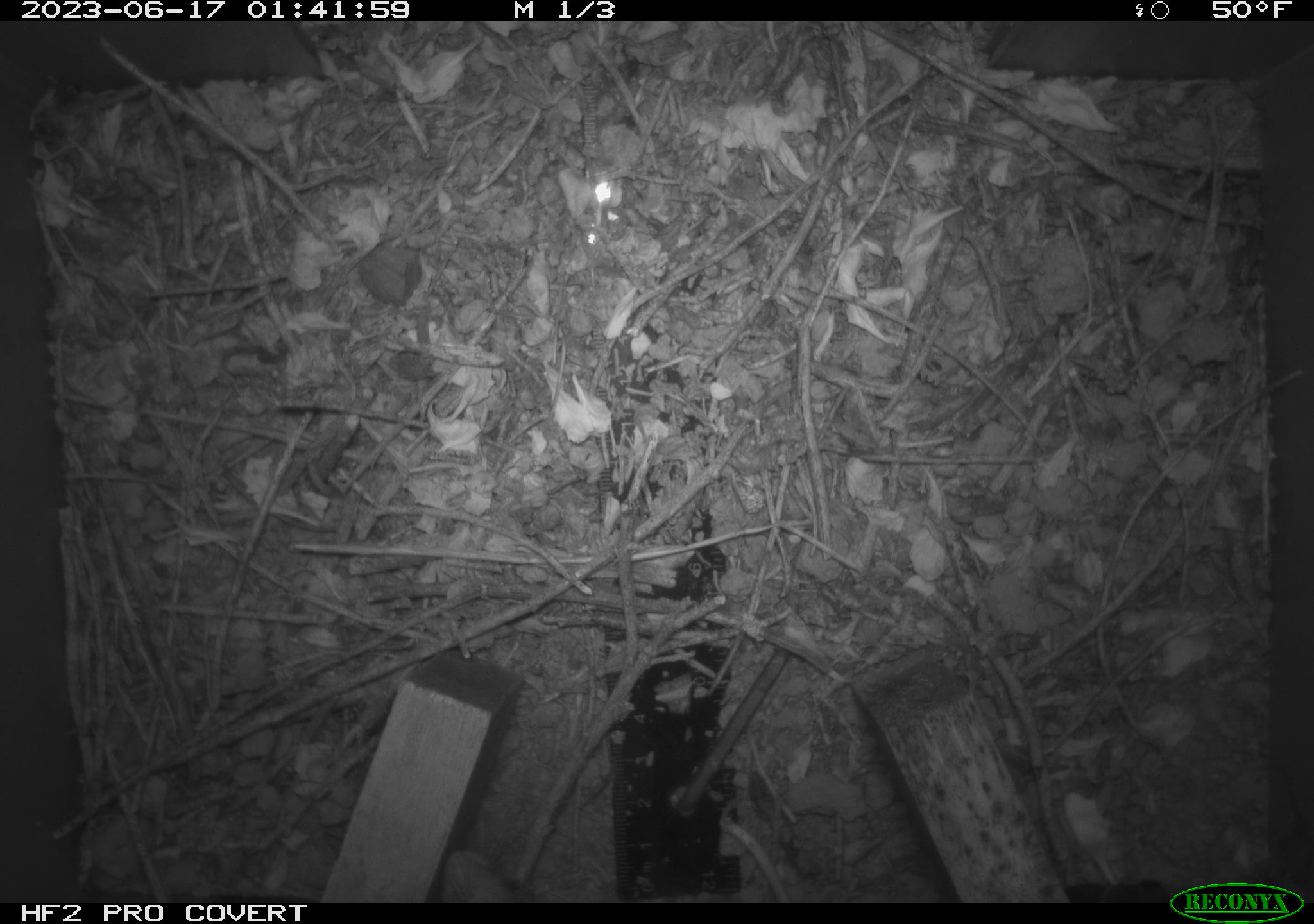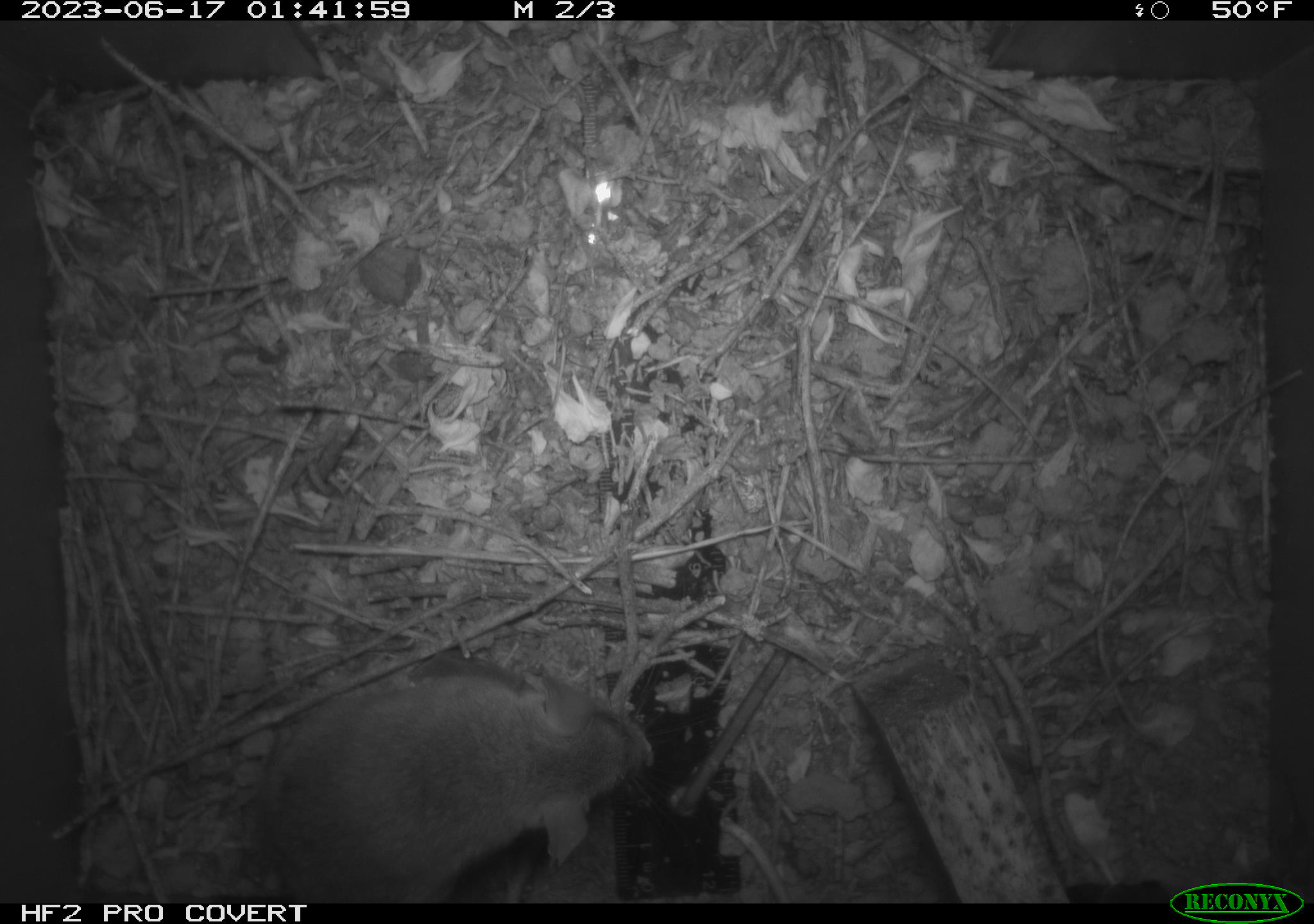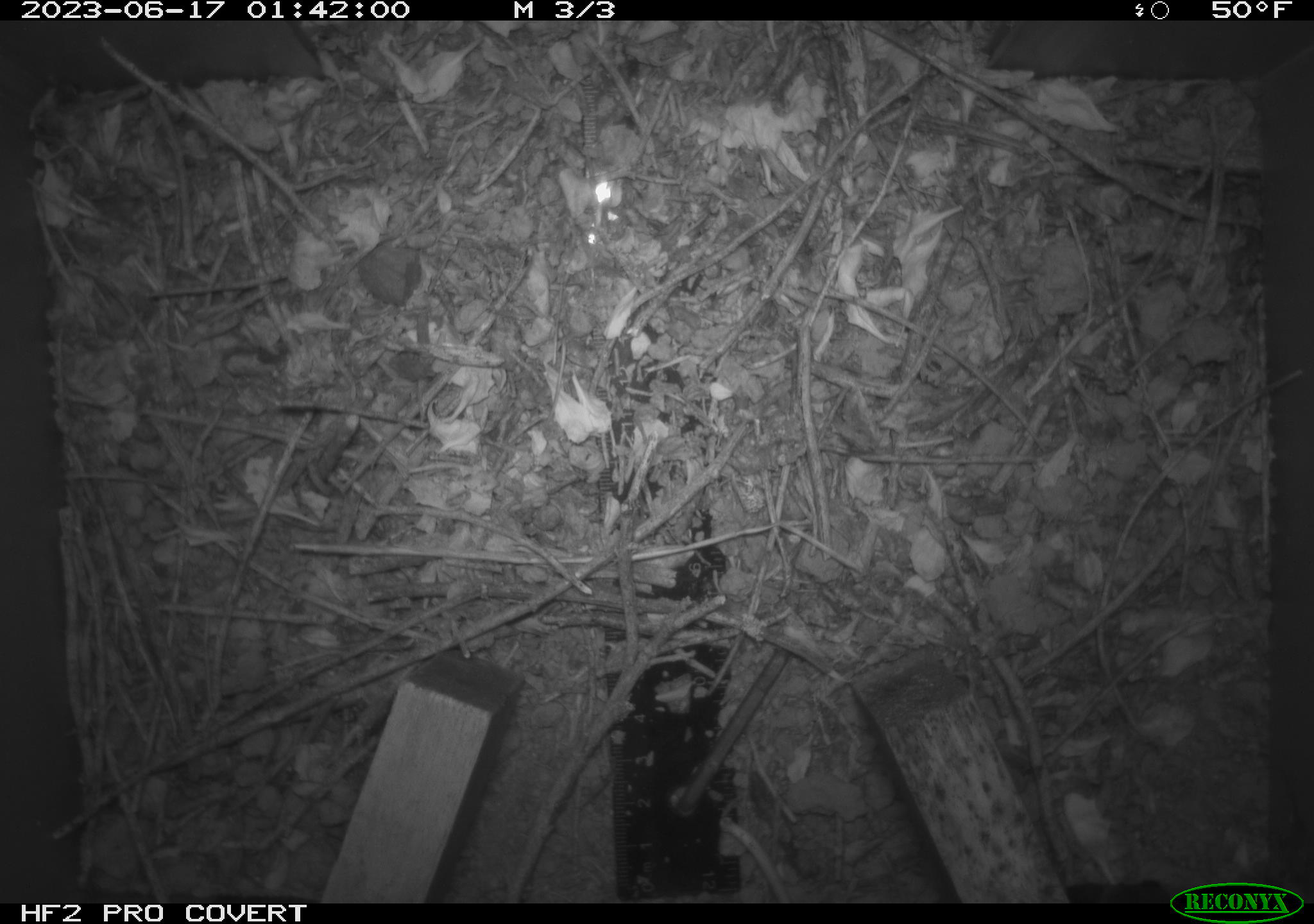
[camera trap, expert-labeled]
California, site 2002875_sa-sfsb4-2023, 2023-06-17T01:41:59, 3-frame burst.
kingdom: Animalia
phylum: Chordata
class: Mammalia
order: Rodentia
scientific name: Rodentia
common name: mouse species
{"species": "mouse species (Rodentia)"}